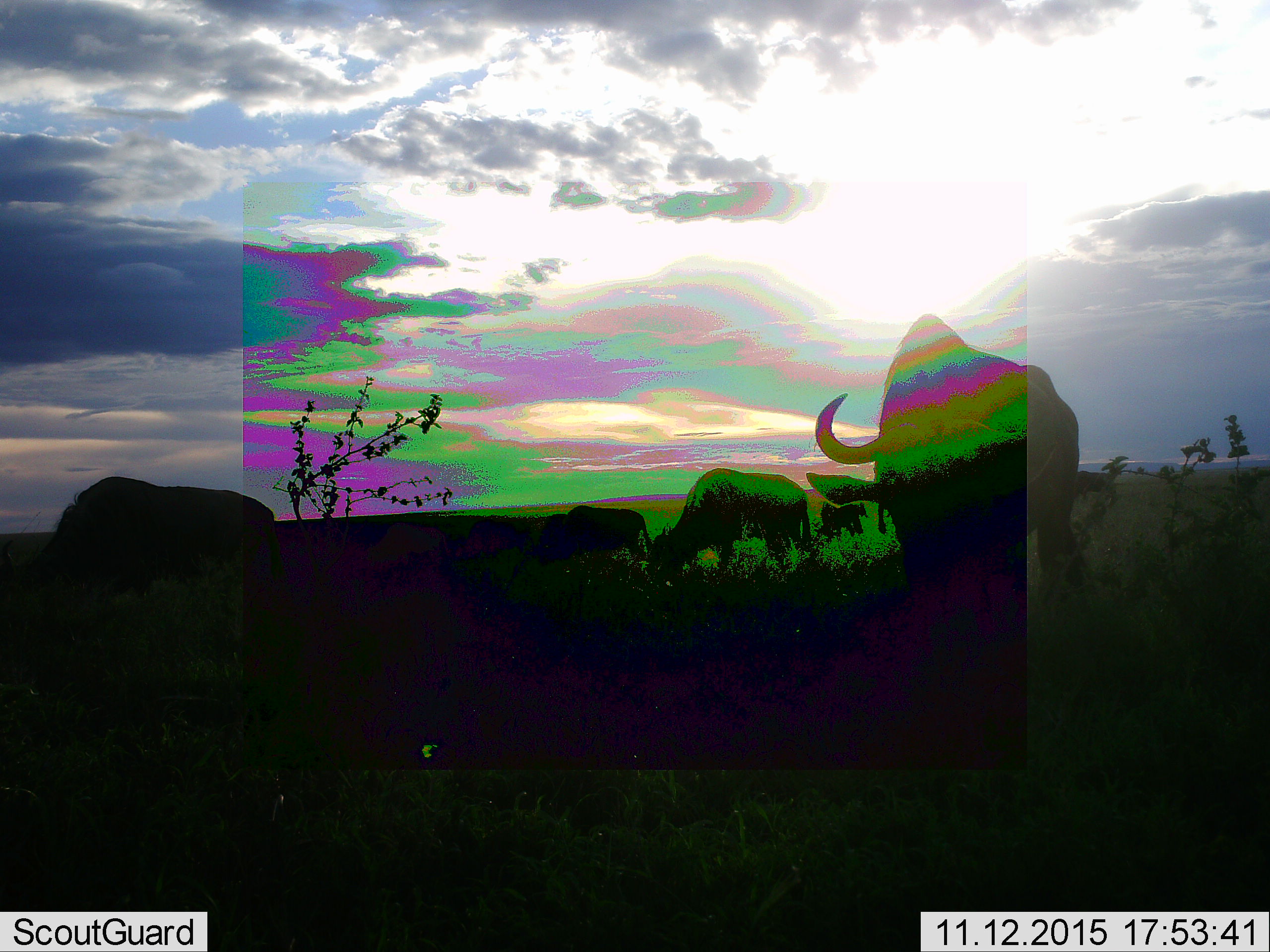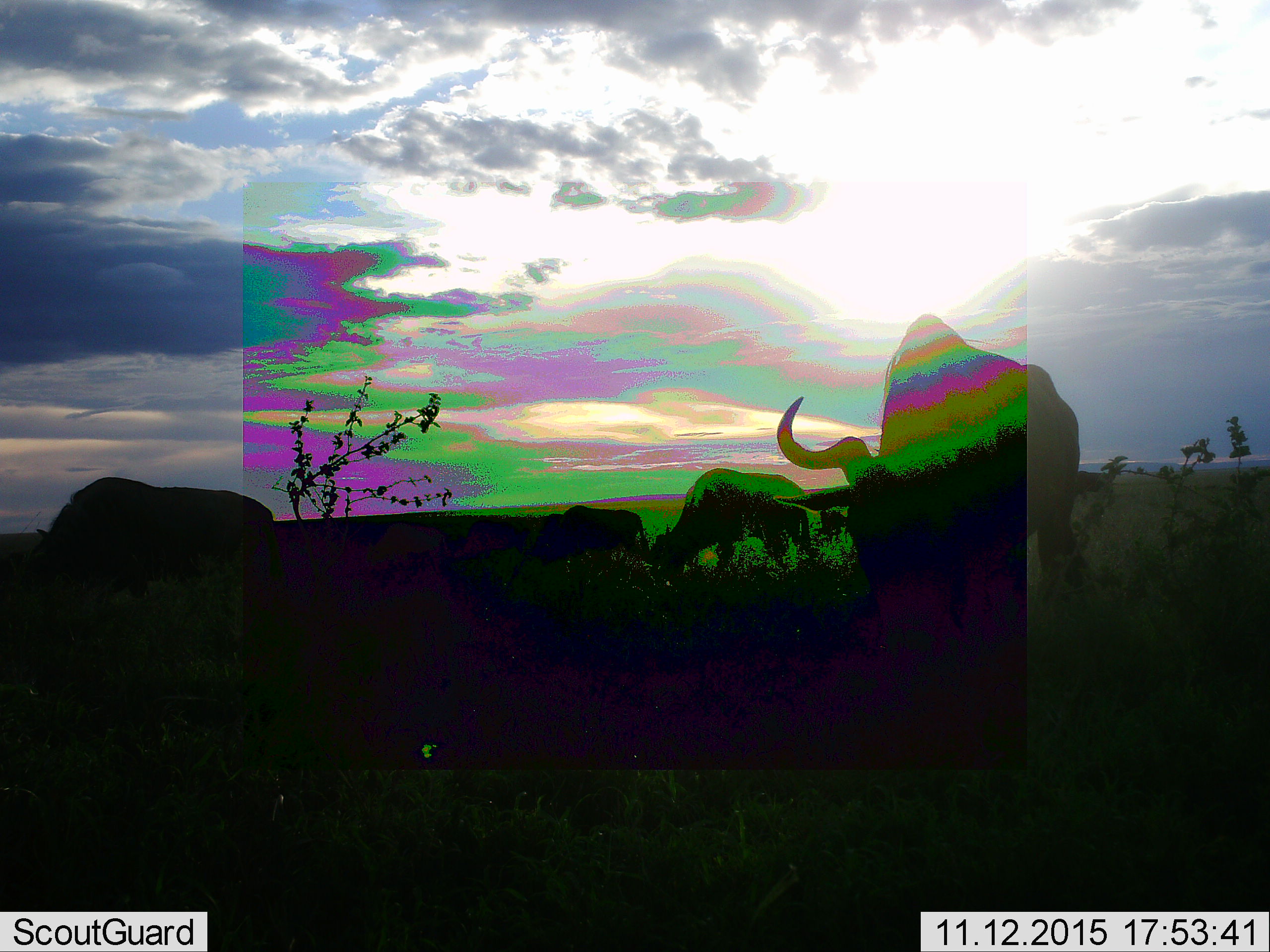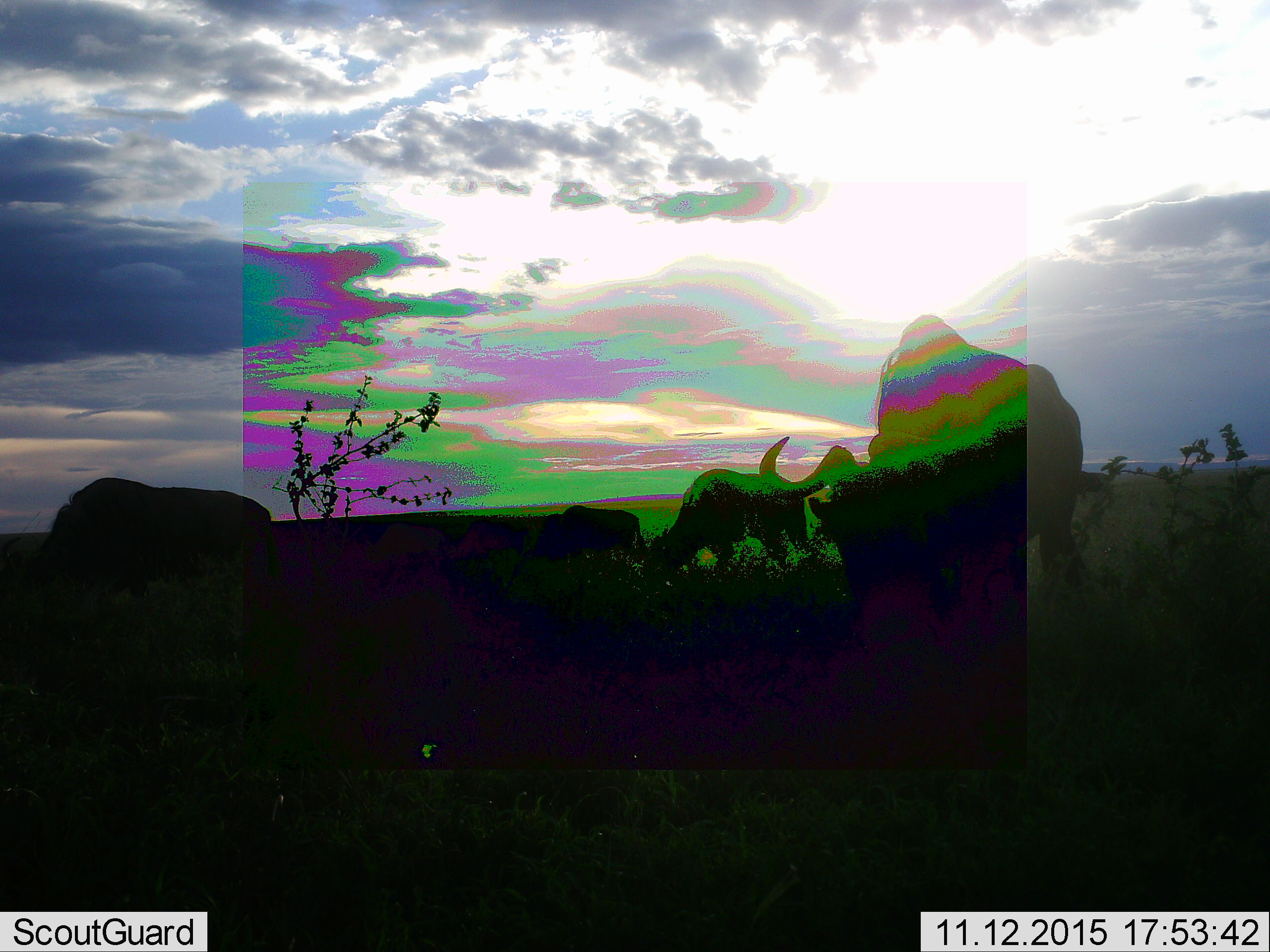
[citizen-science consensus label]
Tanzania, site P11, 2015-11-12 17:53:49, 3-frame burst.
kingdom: Animalia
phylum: Chordata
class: Mammalia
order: Artiodactyla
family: Bovidae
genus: Connochaetes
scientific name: Connochaetes taurinus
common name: blue wildebeest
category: wildebeest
Wildebeest (blue wildebeest) (Connochaetes taurinus), count 9. Behavior (volunteer vote fractions): standing 50%, resting 0%, moving 0%, interacting 0%. Young present (vote fraction): 0%. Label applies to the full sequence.